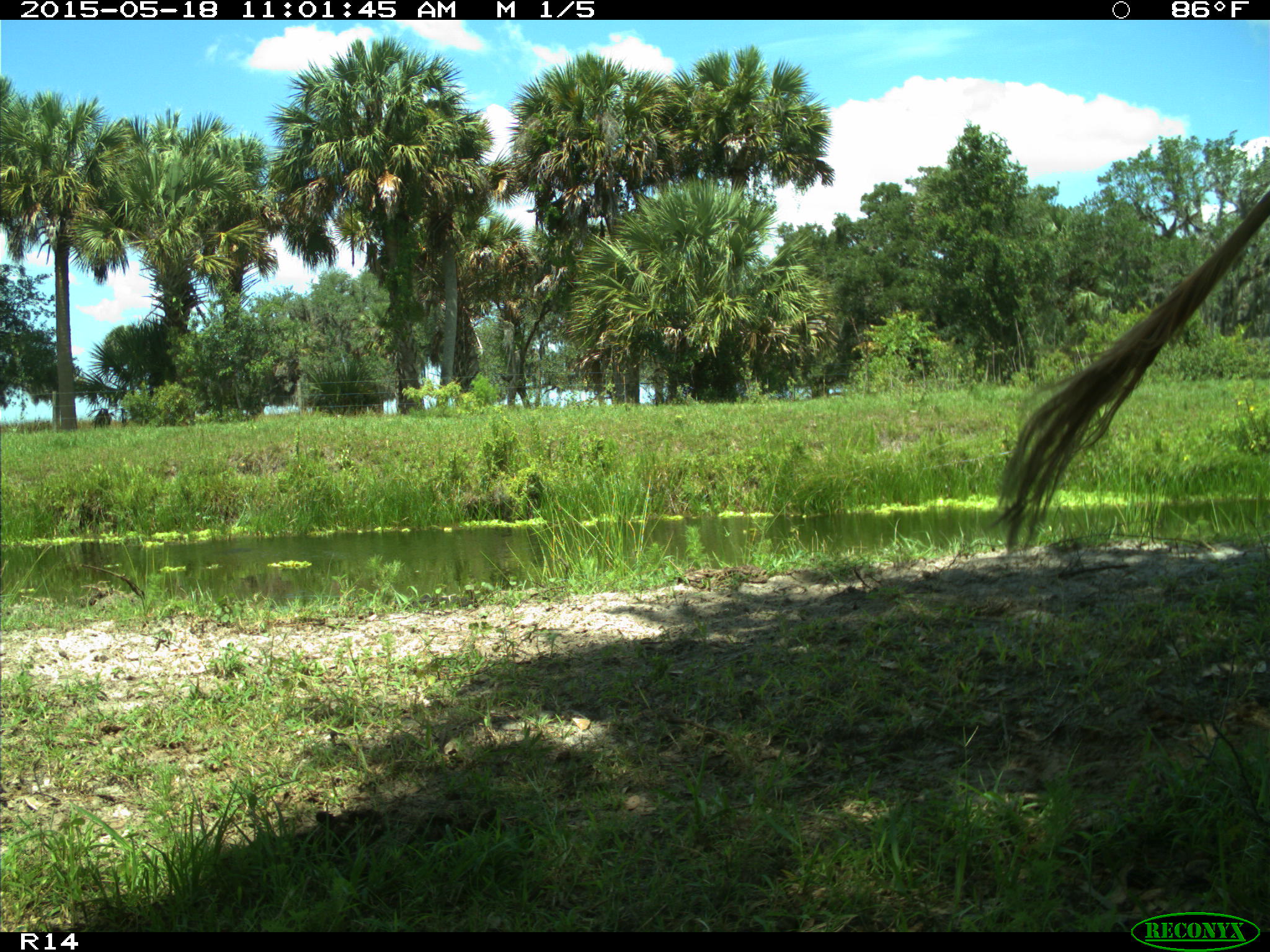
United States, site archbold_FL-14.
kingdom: Animalia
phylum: Chordata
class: Mammalia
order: Artiodactyla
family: Bovidae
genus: Bos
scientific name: Bos taurus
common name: domestic cow